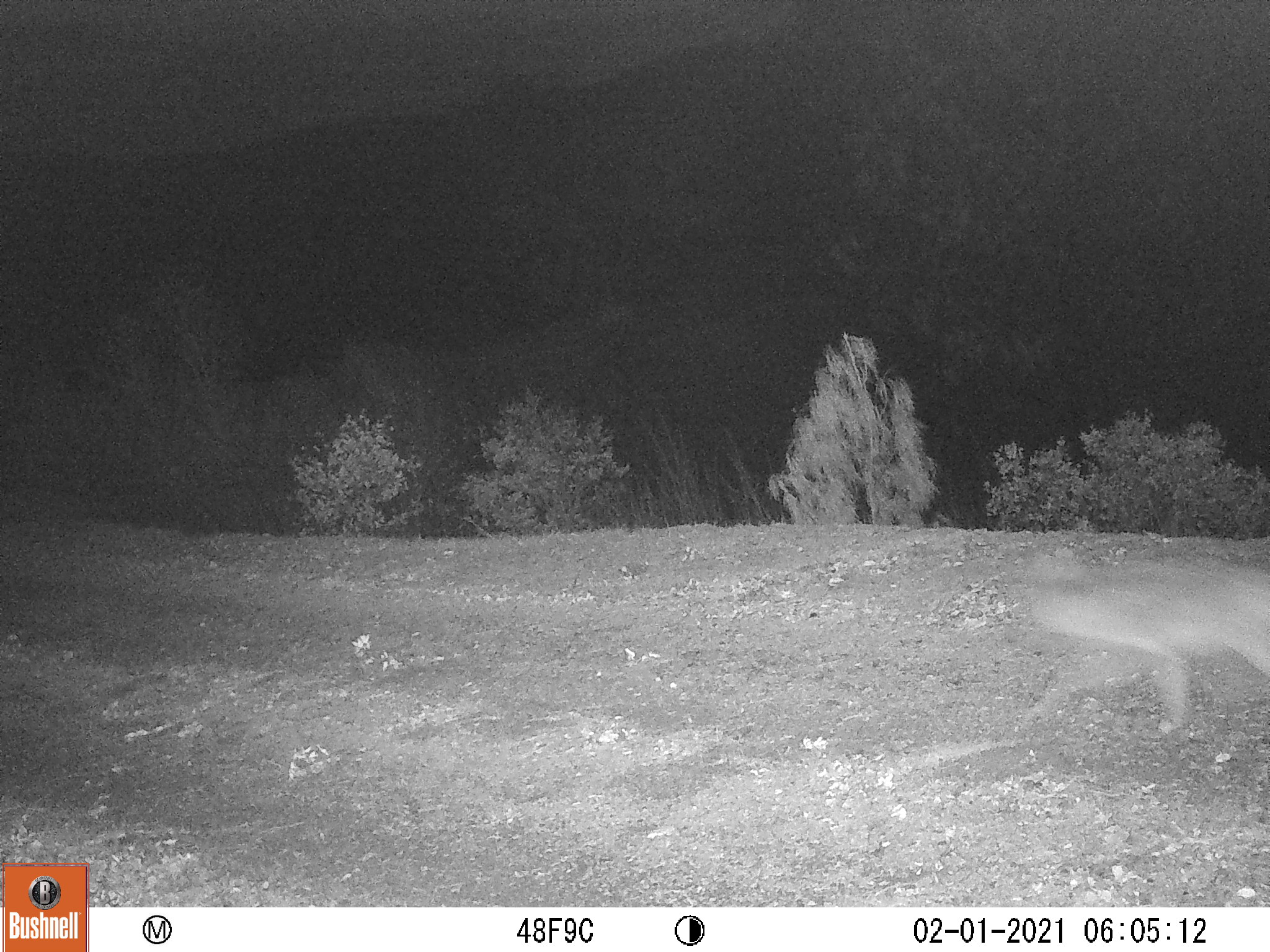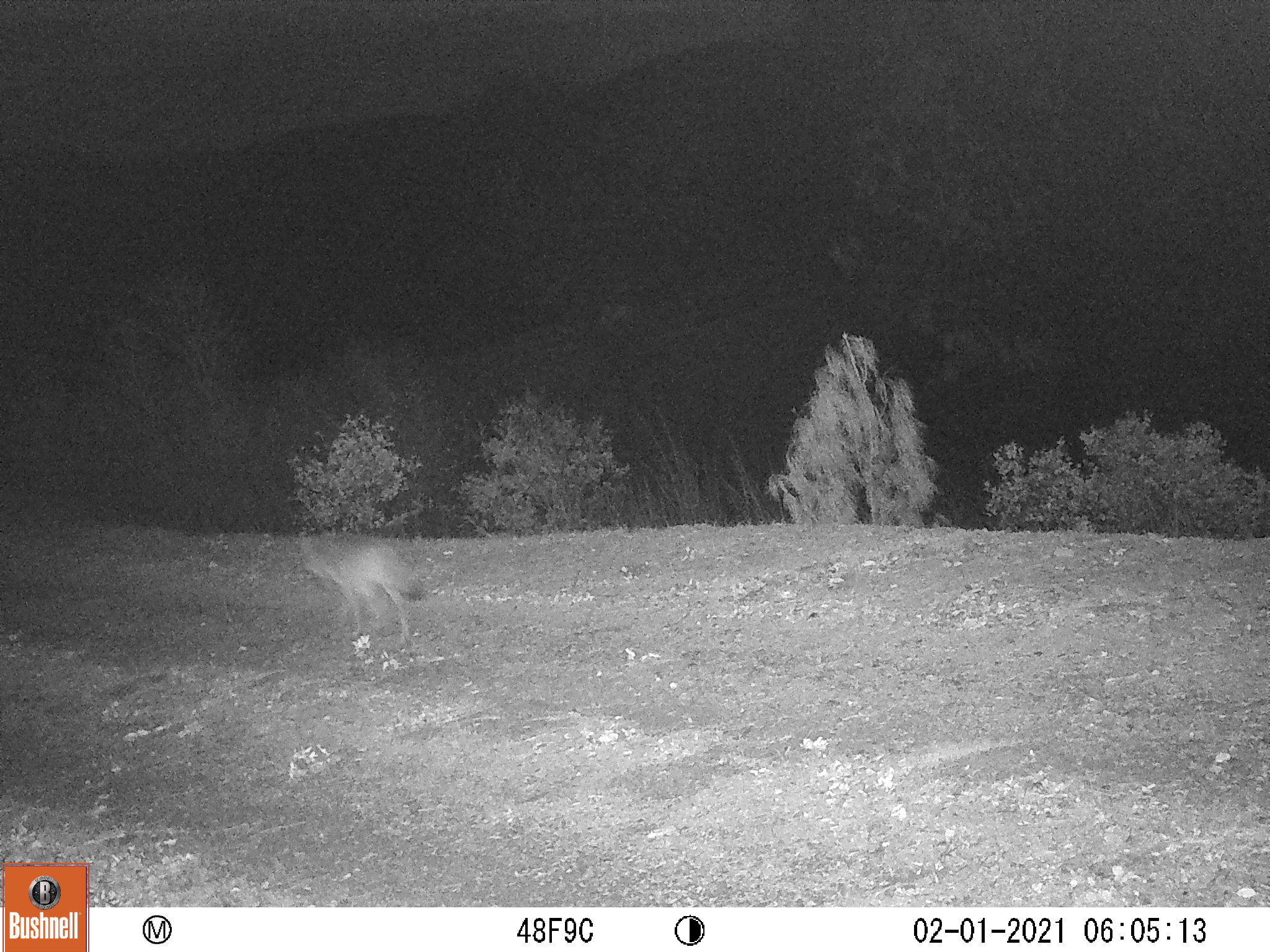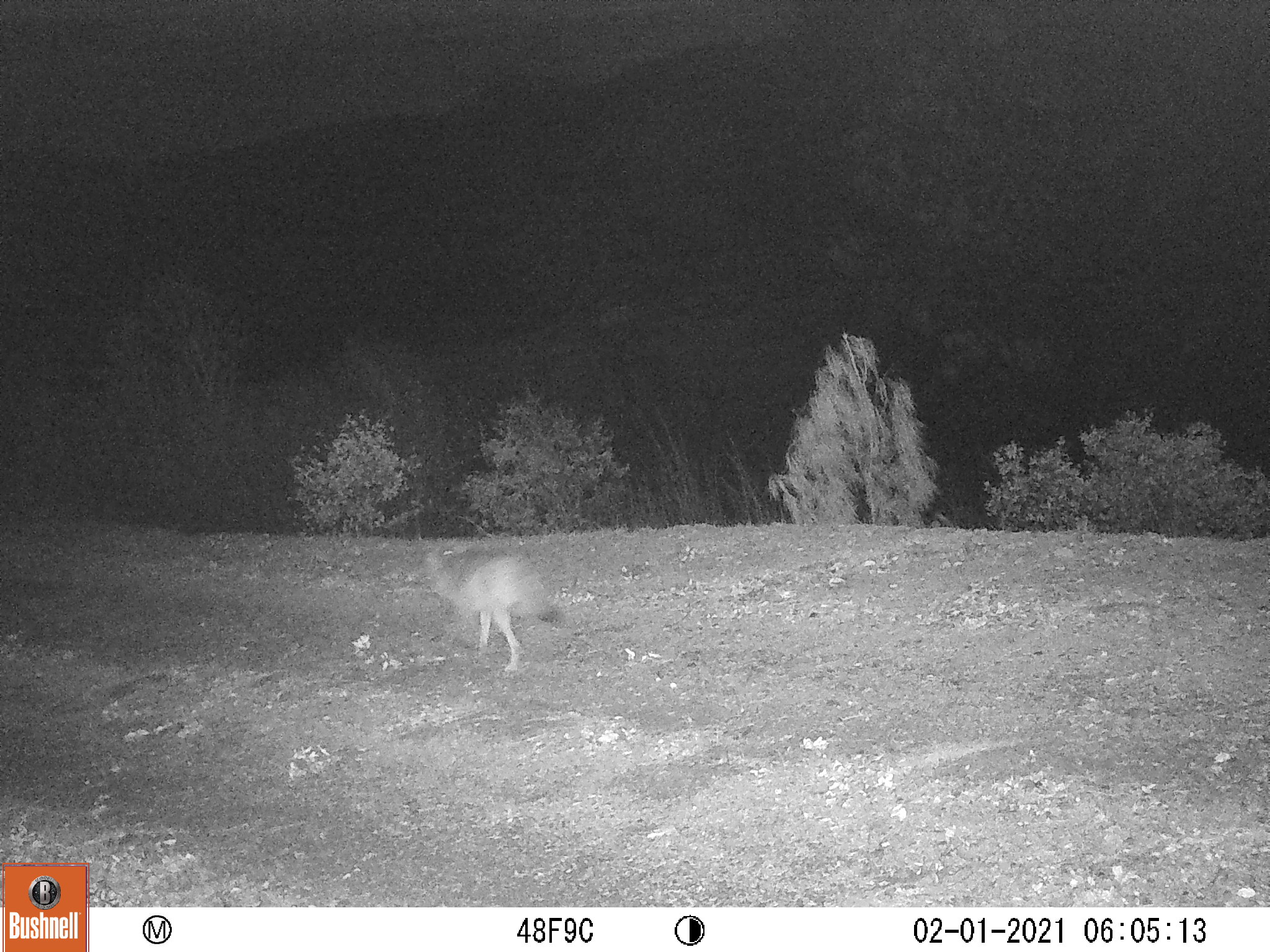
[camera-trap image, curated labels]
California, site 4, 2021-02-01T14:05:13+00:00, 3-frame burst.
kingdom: Animalia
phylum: Chordata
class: Mammalia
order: Carnivora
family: Canidae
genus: Canis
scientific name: Canis latrans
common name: coyote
Coyote (Canis latrans).